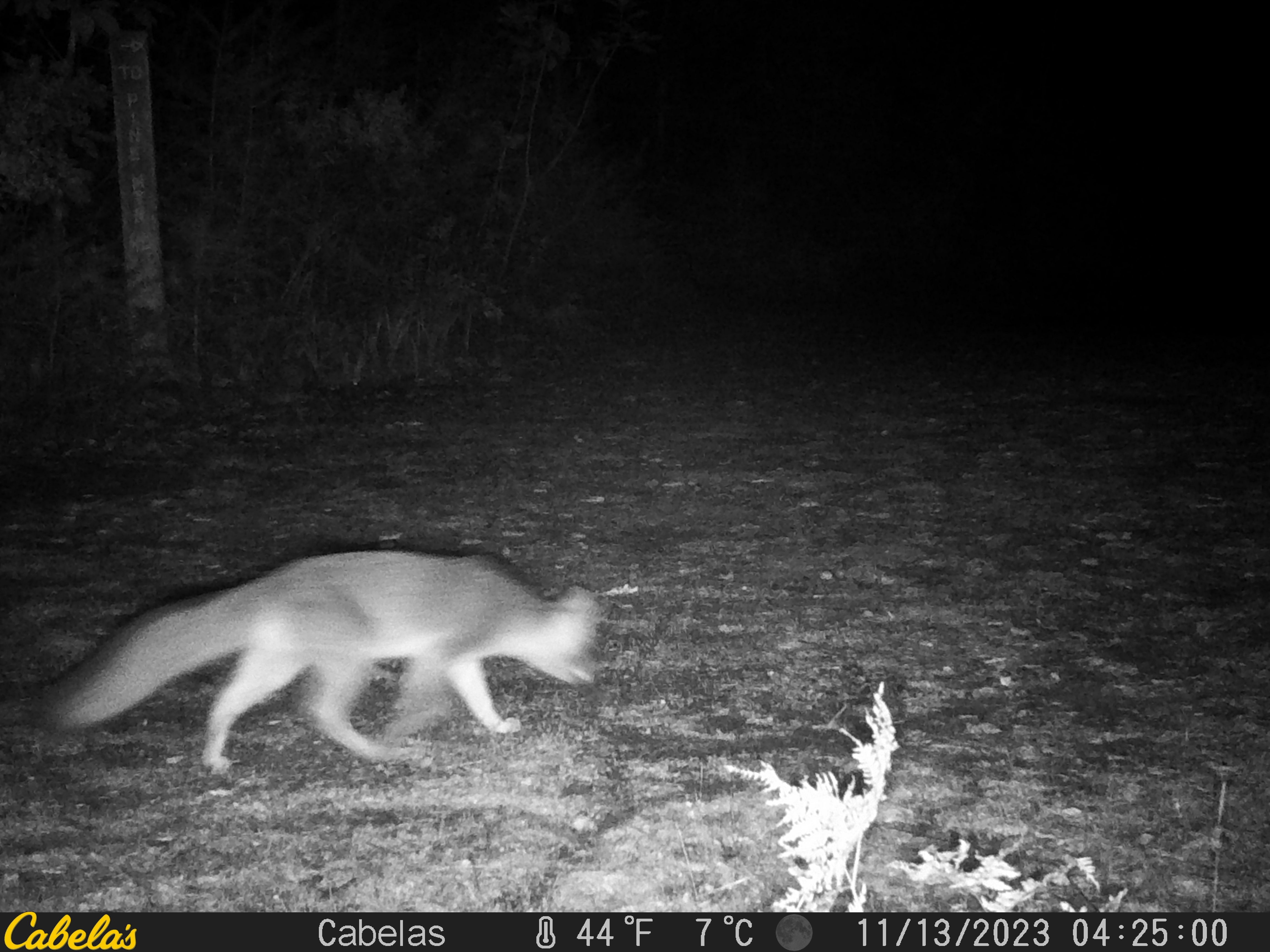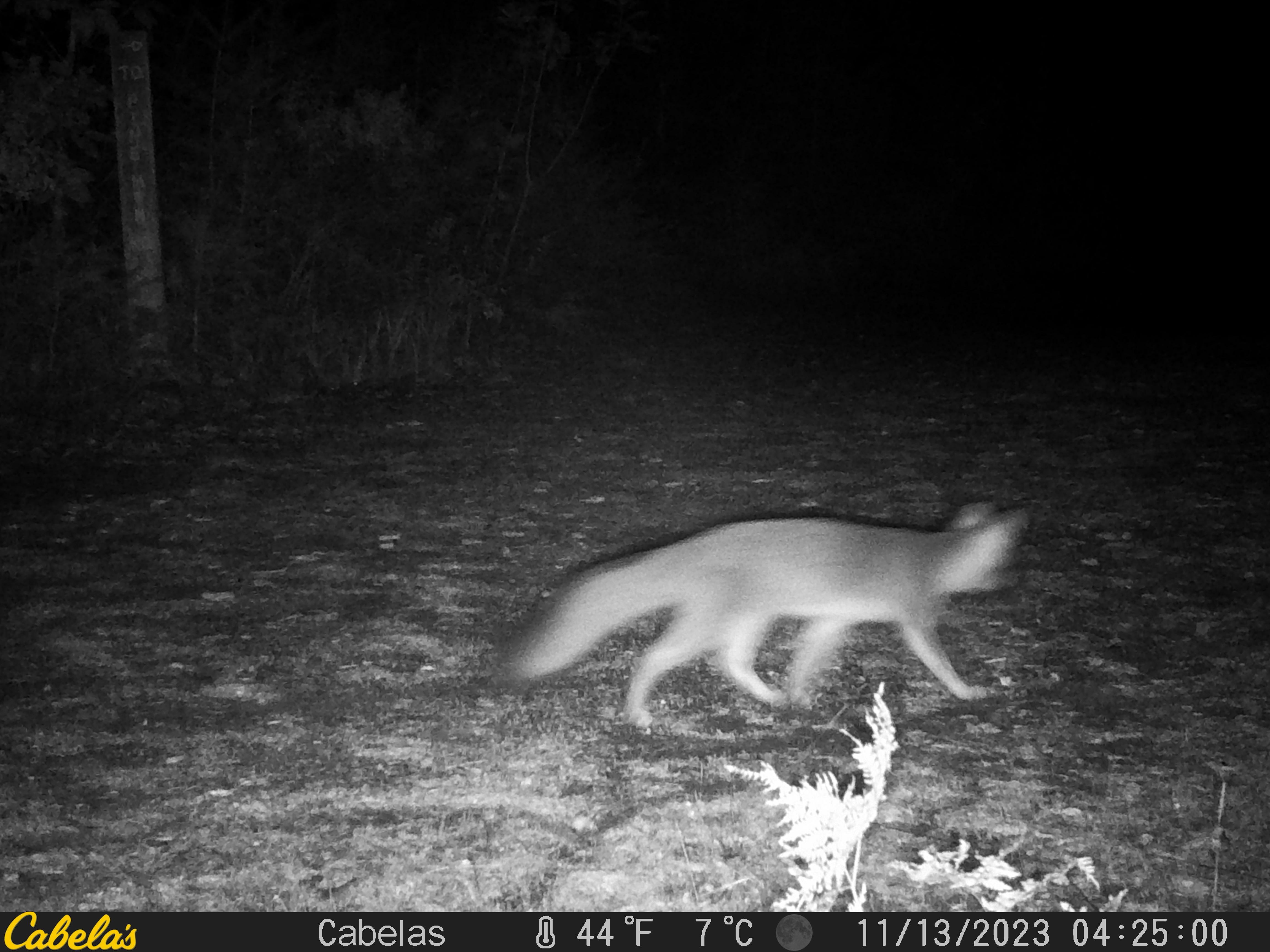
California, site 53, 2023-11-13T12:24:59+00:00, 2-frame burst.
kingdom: Animalia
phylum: Chordata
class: Mammalia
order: Carnivora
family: Canidae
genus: Urocyon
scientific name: Urocyon cinereoargenteus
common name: gray fox